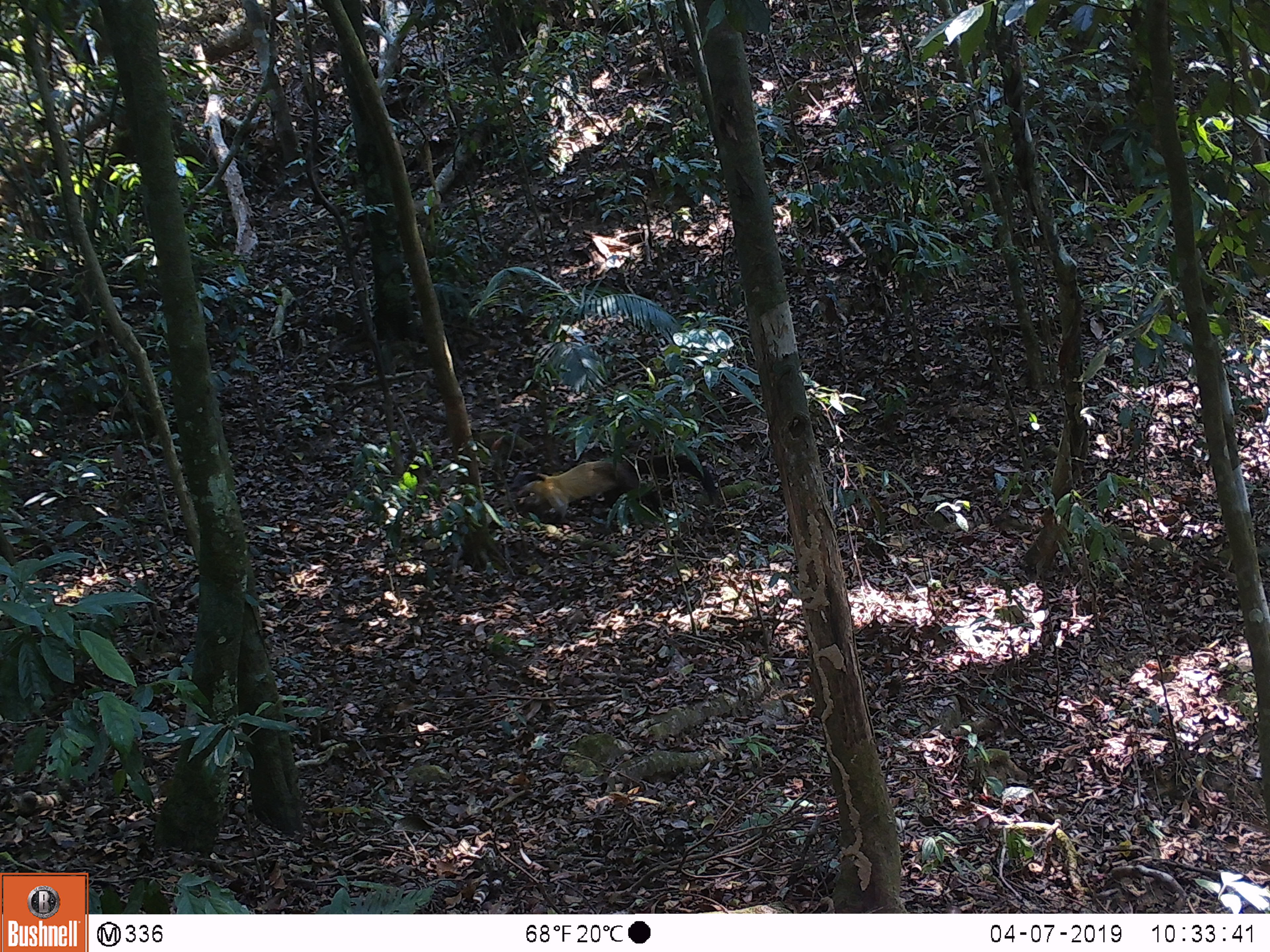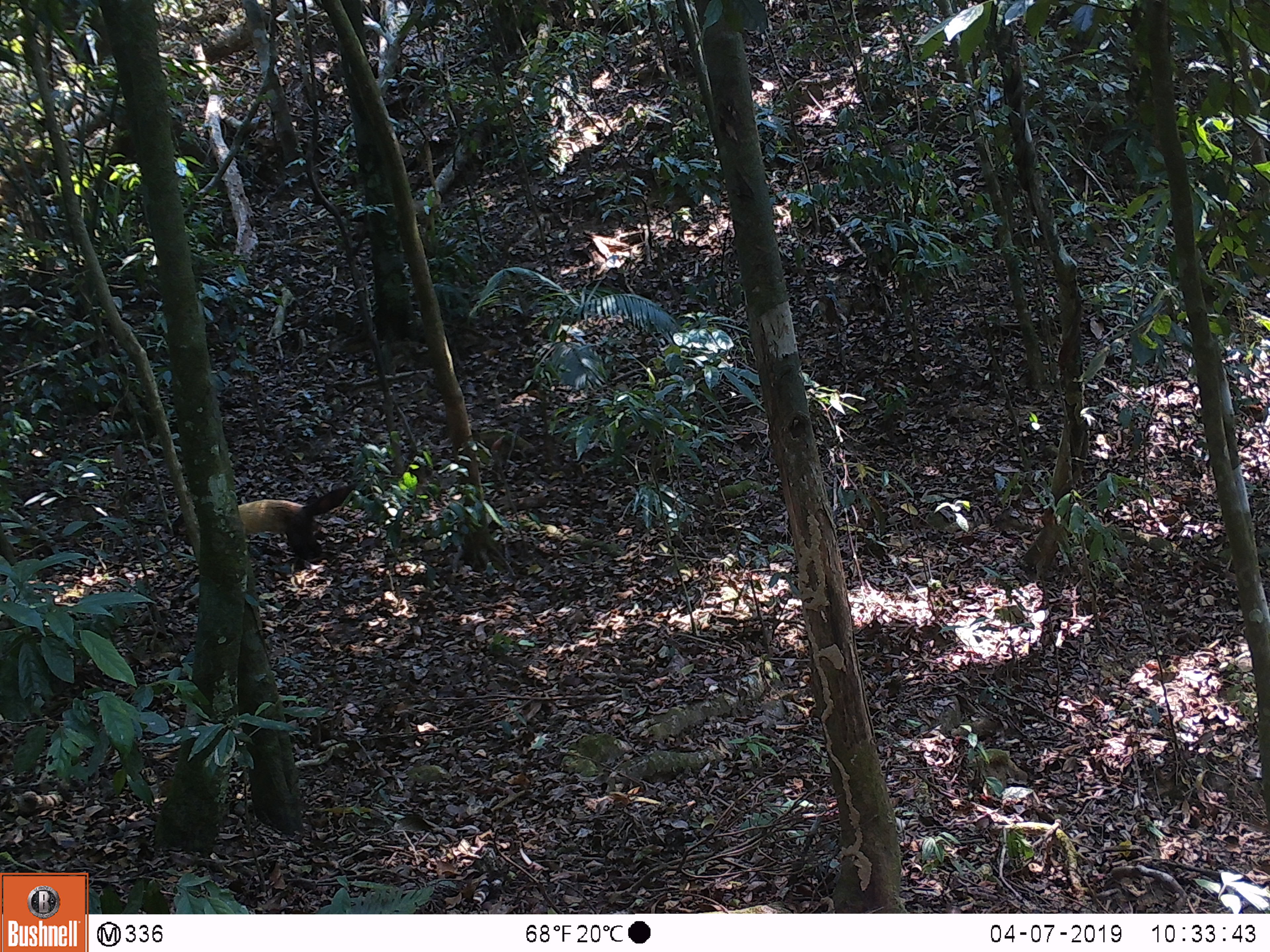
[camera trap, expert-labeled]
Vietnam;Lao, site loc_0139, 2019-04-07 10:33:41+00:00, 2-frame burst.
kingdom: Animalia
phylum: Chordata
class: Mammalia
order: Carnivora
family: Mustelidae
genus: Martes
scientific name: Martes flavigula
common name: yellow-throated marten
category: yellow throated marten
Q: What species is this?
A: Yellow throated marten (yellow-throated marten) (Martes flavigula).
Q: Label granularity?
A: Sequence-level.